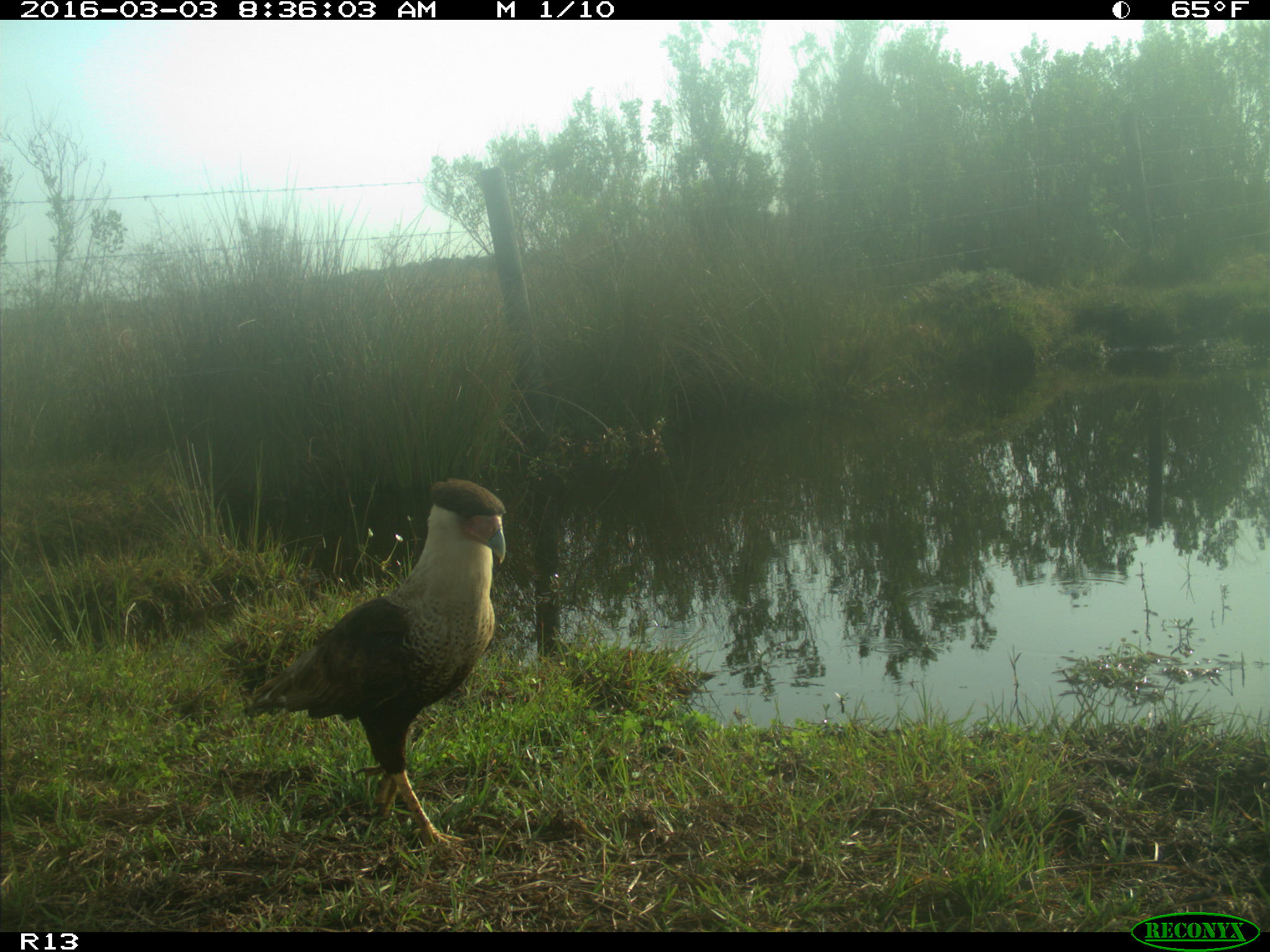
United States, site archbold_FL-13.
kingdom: Animalia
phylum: Chordata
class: Aves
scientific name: Aves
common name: birds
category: unidentified bird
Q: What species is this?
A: Unidentified bird (birds) (Aves).